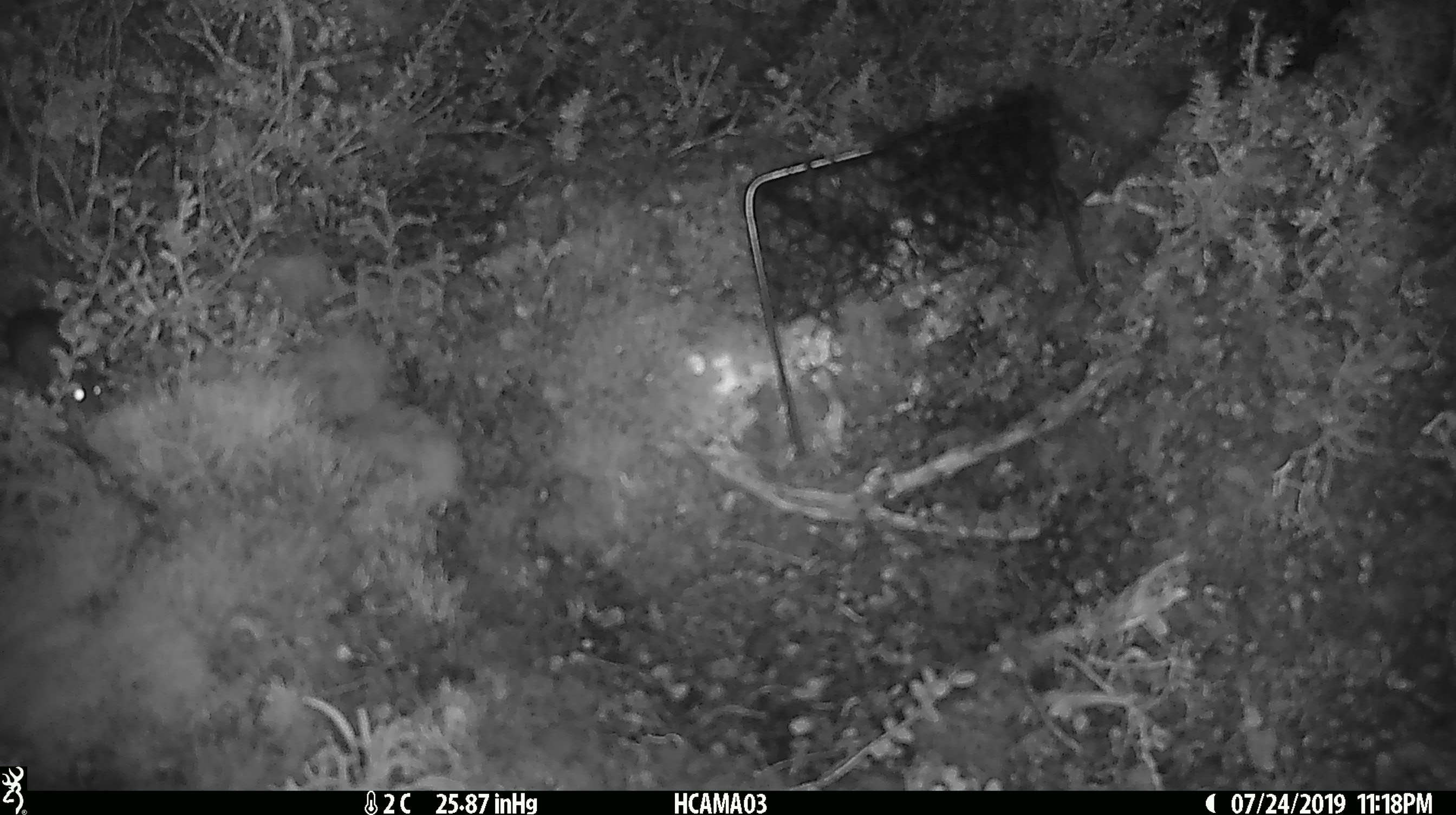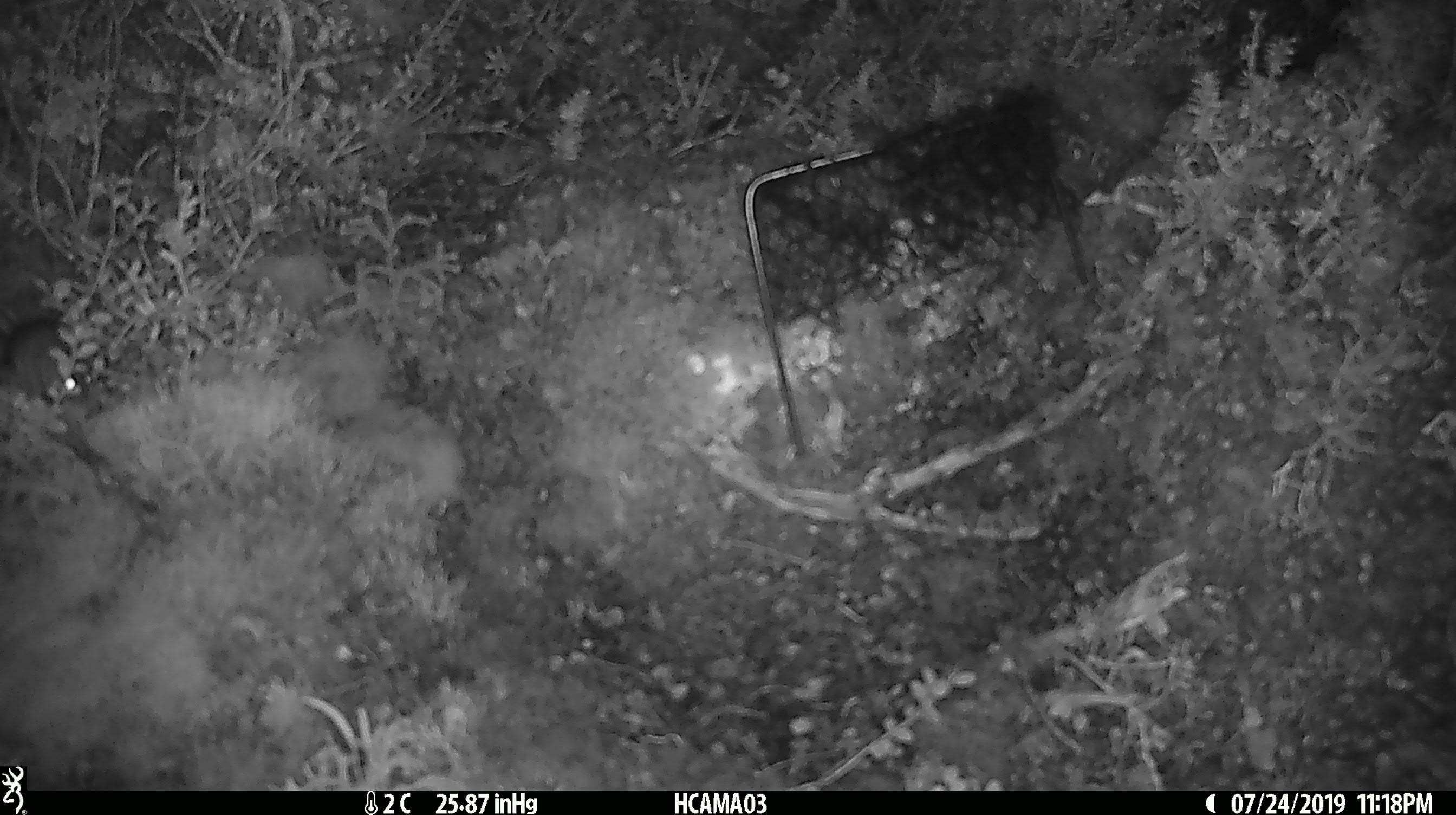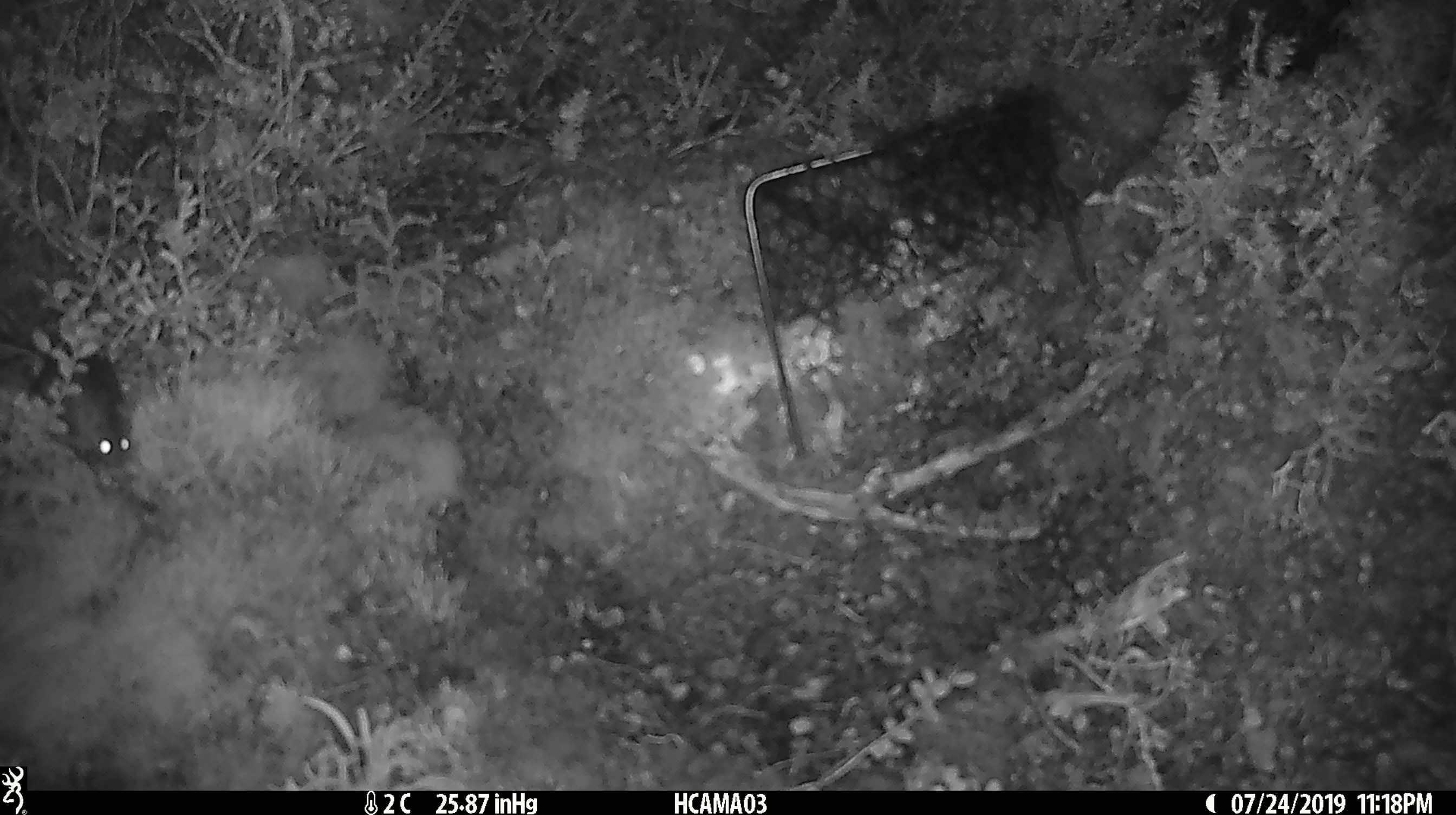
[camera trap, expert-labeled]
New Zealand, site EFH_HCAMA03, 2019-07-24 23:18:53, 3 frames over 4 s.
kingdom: Animalia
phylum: Chordata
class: Mammalia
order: Rodentia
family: Muridae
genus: Mus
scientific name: Mus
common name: mouse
Mouse (Mus).